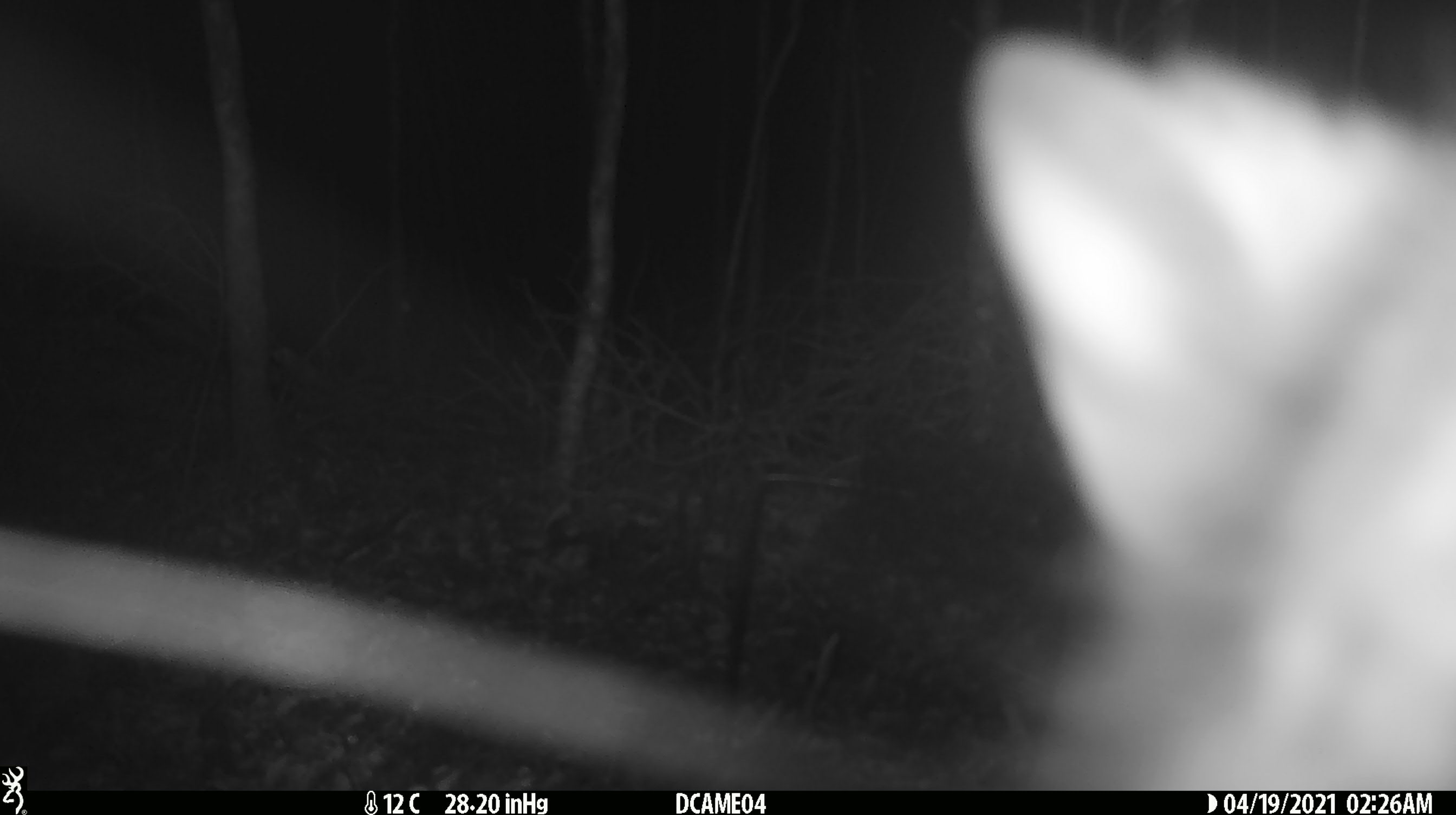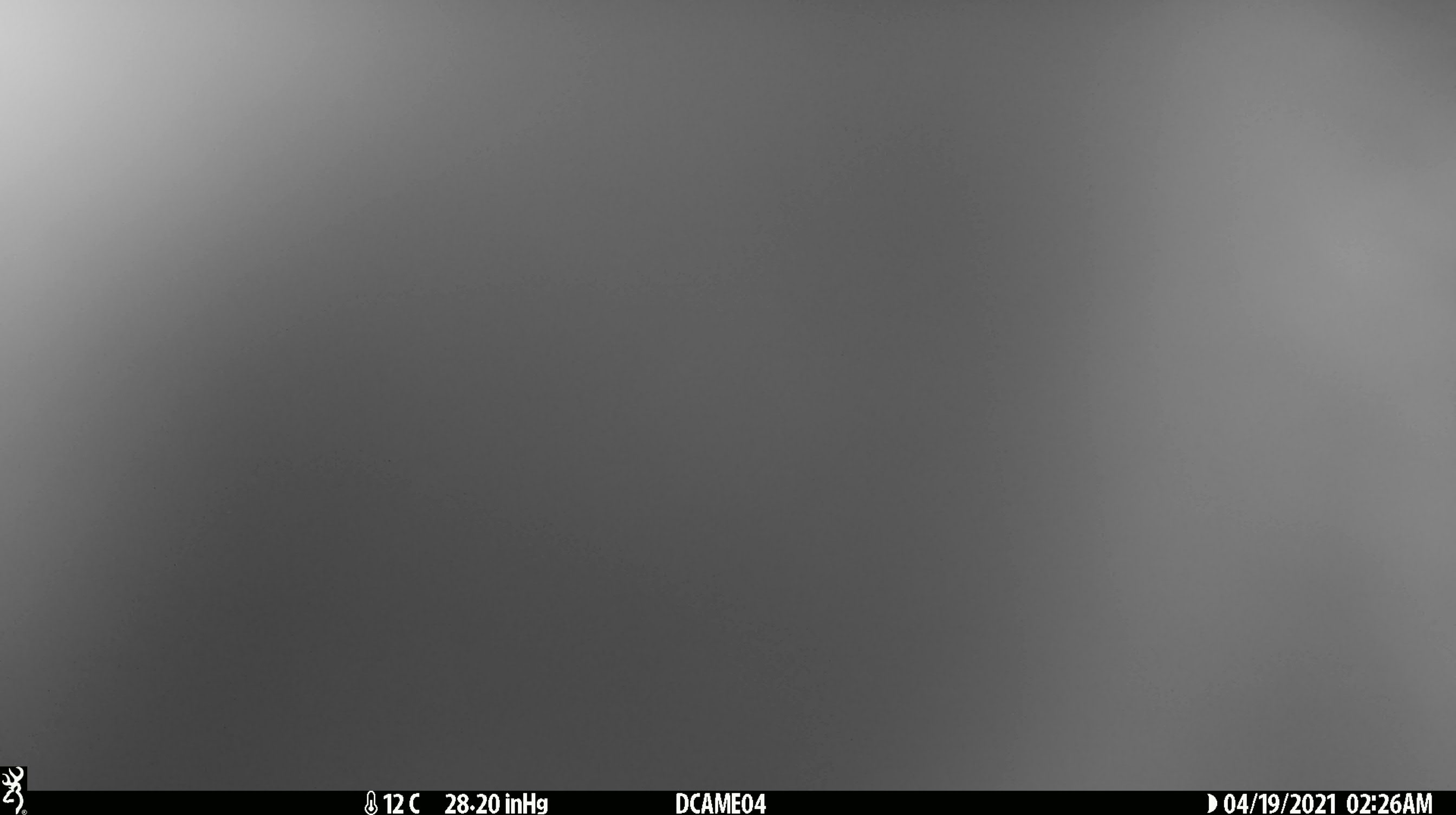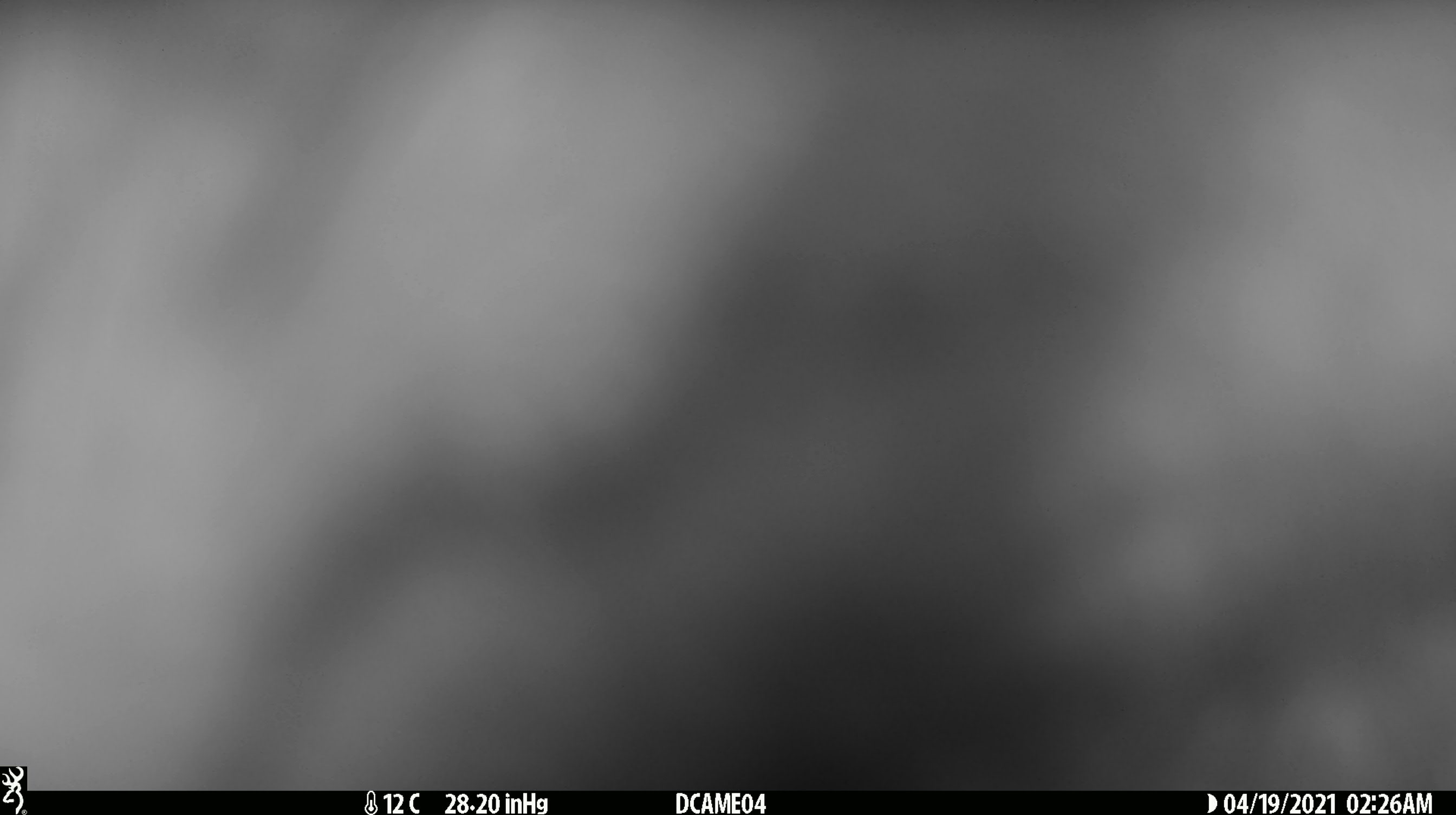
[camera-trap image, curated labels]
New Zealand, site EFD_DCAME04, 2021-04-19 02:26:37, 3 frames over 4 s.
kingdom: Animalia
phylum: Chordata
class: Mammalia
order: Diprotodontia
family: Phalangeridae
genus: Trichosurus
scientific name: Trichosurus vulpecula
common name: common brushtail possum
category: possum